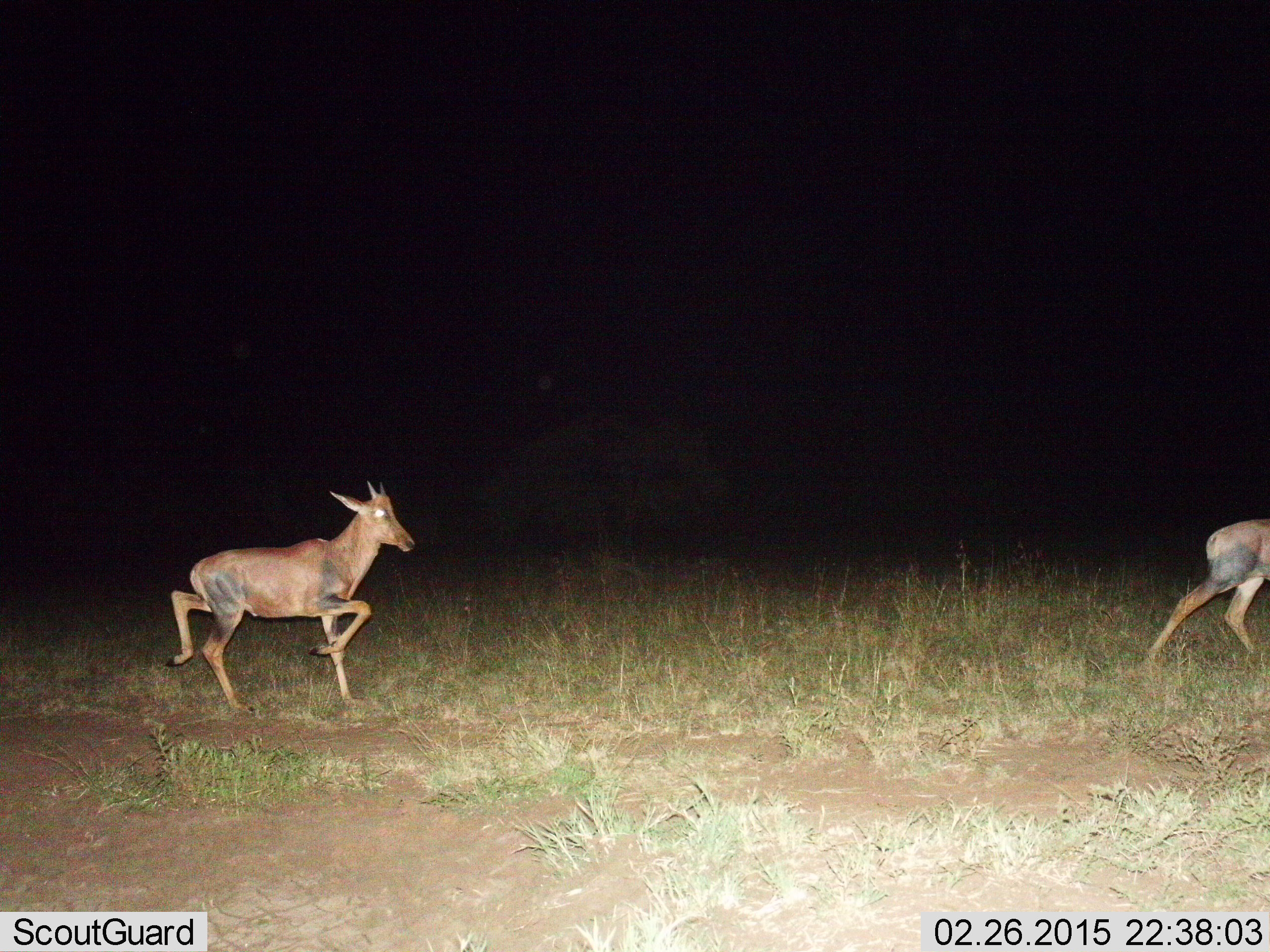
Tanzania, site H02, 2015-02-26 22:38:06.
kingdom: Animalia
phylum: Chordata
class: Mammalia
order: Artiodactyla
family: Bovidae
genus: Damaliscus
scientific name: Damaliscus lunatus jimela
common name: topi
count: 2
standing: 0%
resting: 0%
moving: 100%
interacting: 0%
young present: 10%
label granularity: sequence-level